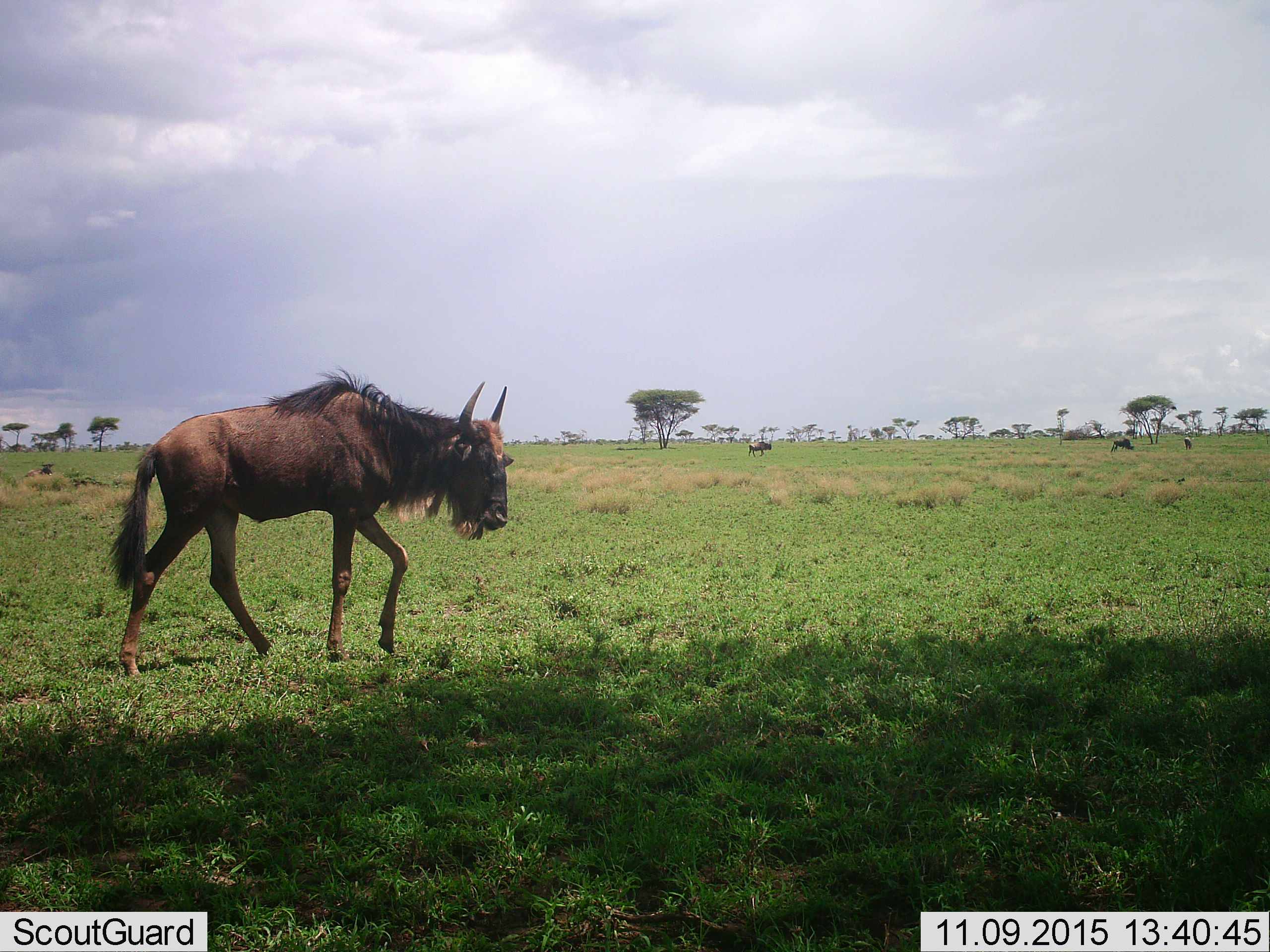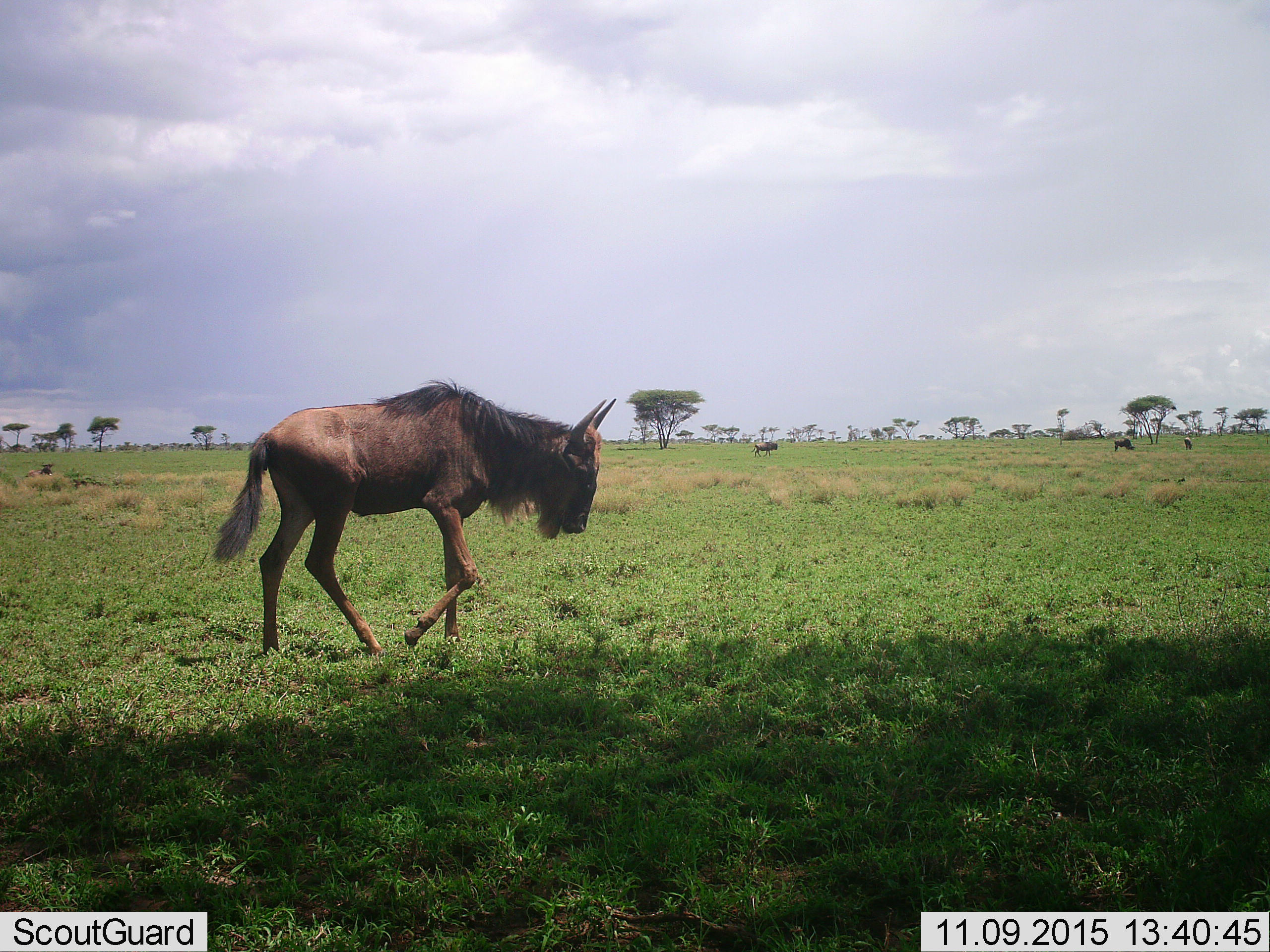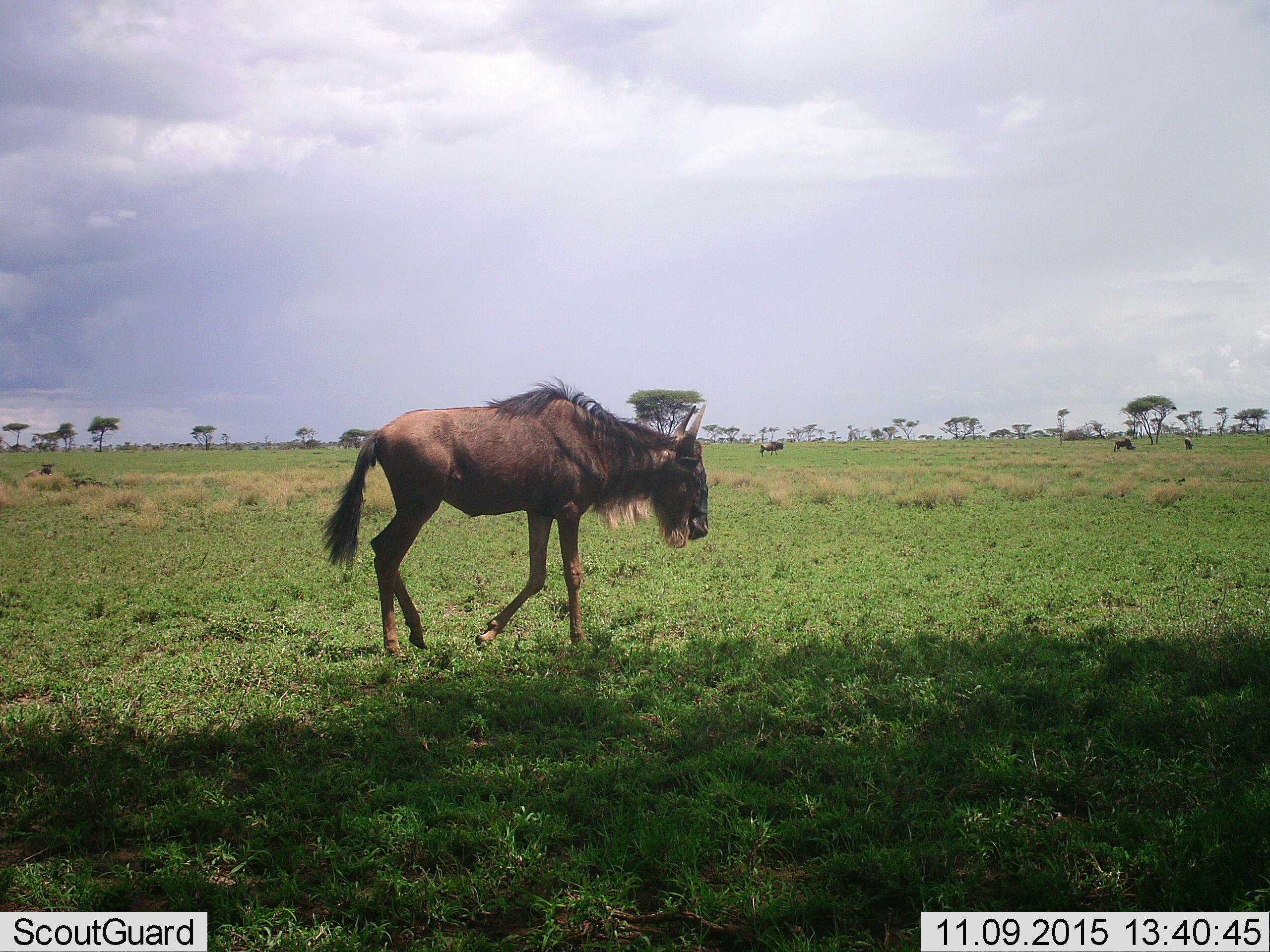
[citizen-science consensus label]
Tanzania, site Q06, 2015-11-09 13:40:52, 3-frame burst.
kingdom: Animalia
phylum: Chordata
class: Mammalia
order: Artiodactyla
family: Bovidae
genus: Connochaetes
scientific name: Connochaetes taurinus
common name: blue wildebeest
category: wildebeest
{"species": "wildebeest (blue wildebeest) (Connochaetes taurinus)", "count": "5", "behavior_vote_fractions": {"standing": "40%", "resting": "40%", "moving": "90%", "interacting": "10%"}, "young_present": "10%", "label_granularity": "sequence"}